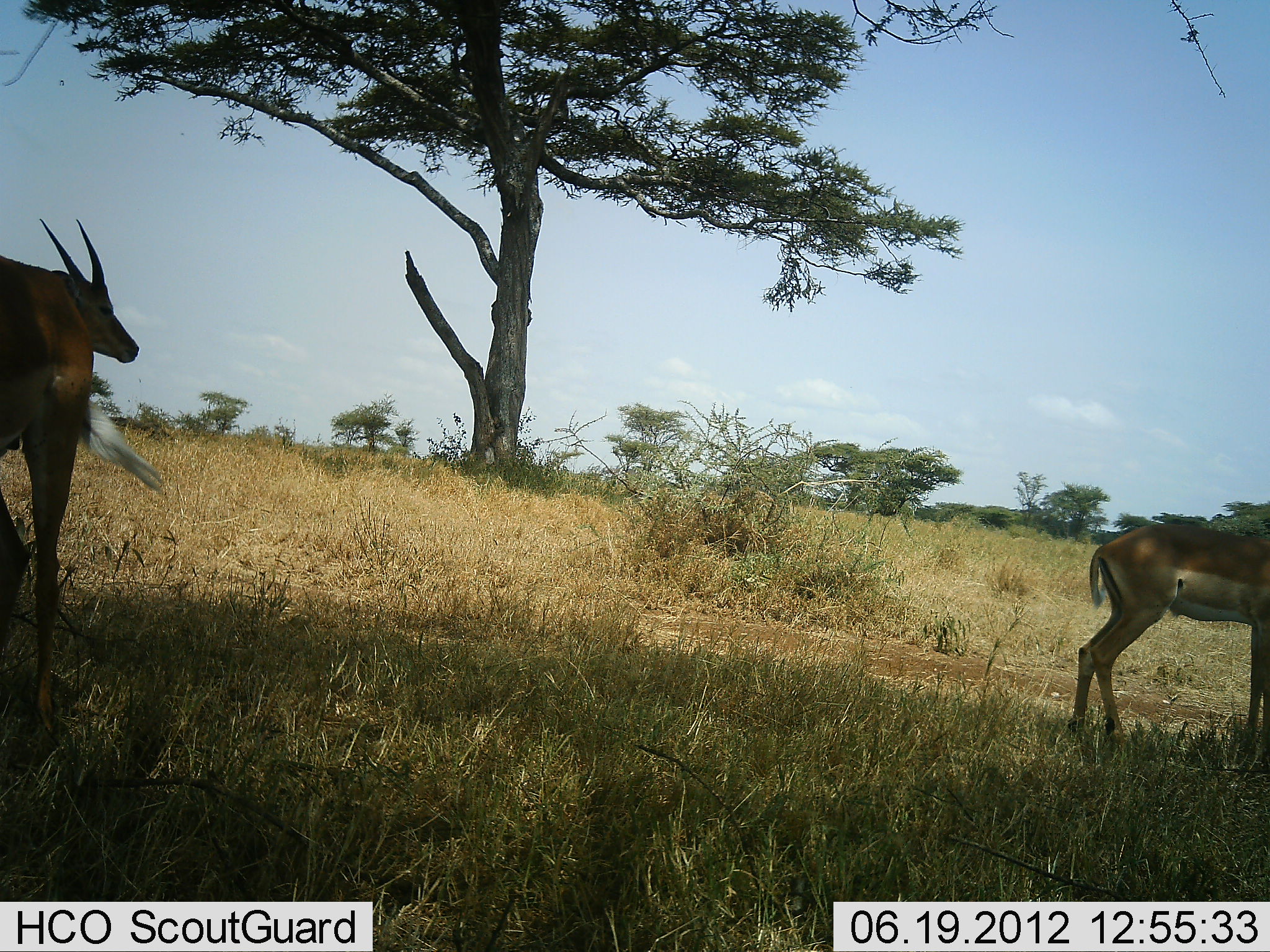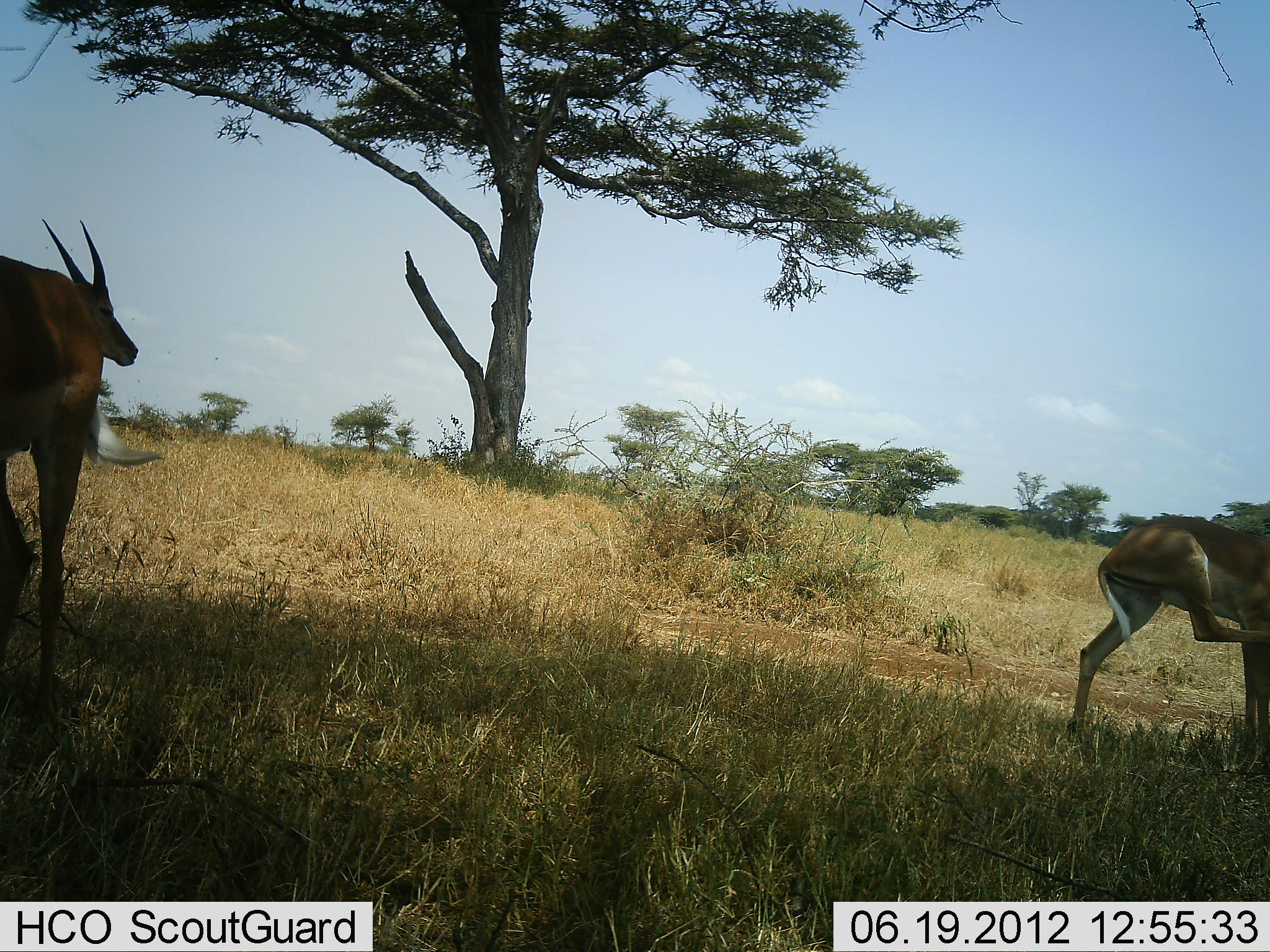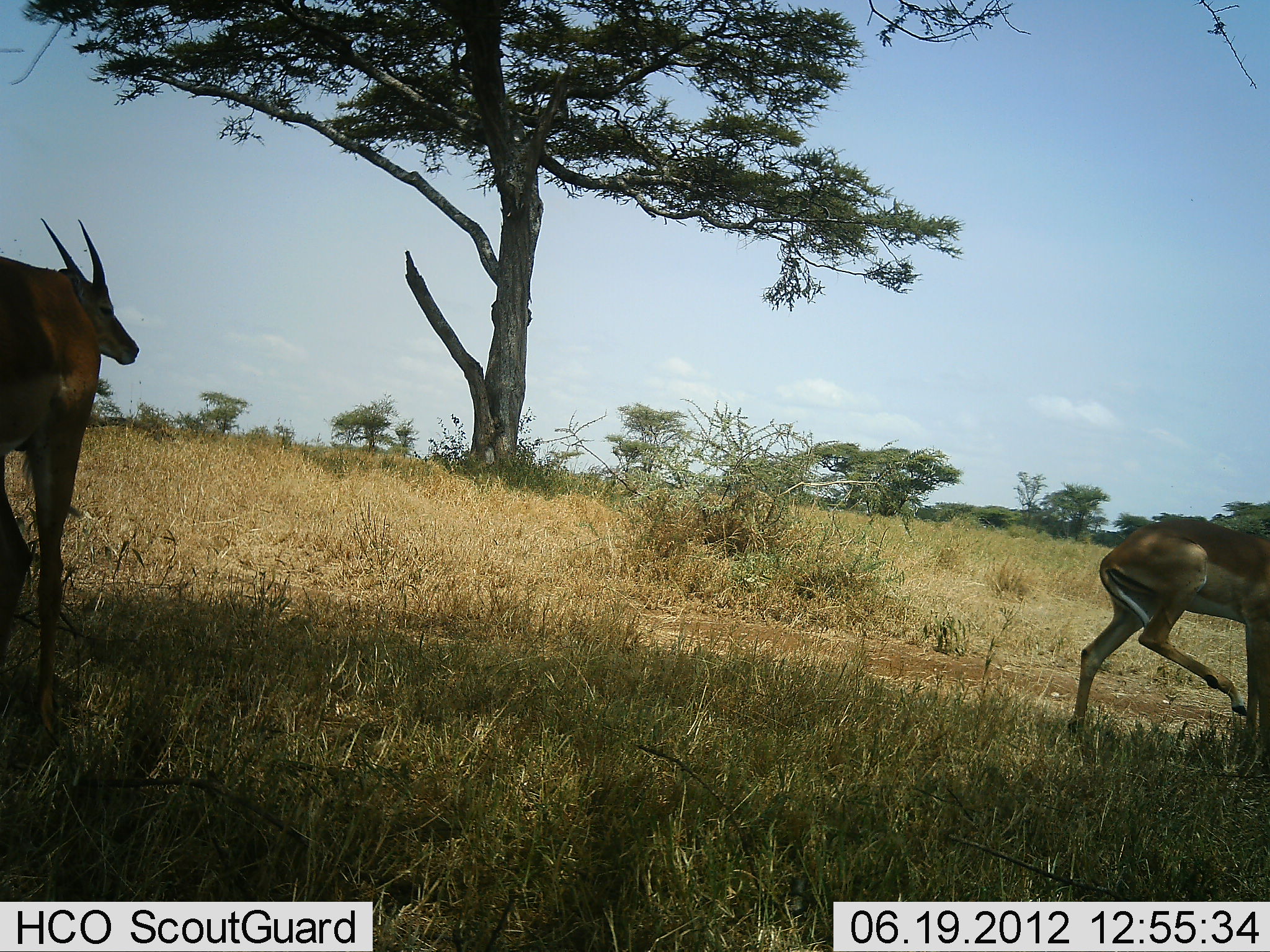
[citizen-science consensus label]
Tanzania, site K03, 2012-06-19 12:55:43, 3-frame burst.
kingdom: Animalia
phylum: Chordata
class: Mammalia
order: Artiodactyla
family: Bovidae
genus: Nanger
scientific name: Nanger granti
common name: grant's gazelle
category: gazellegrants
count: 3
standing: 100%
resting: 0%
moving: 0%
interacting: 0%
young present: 0%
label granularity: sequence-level